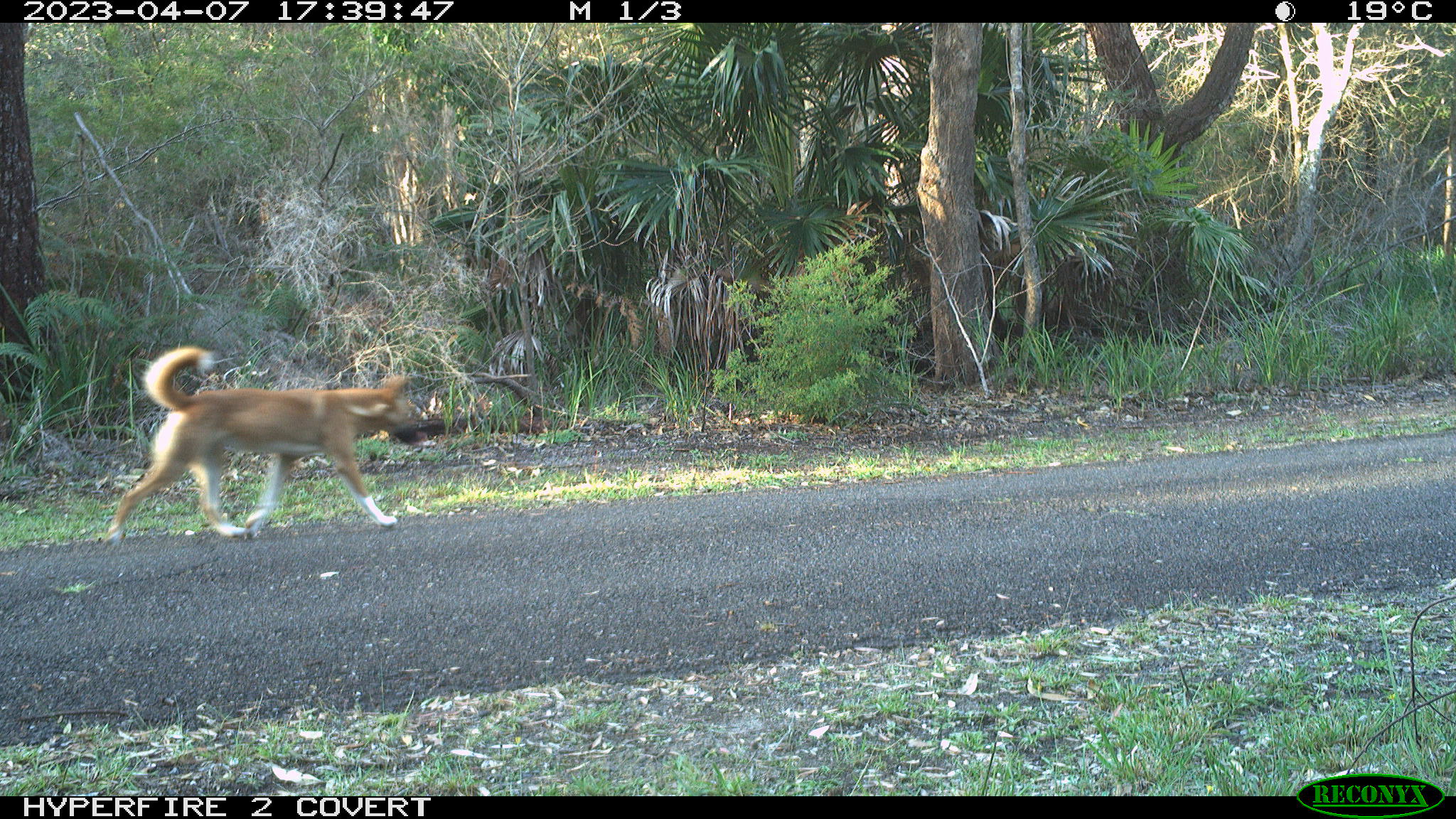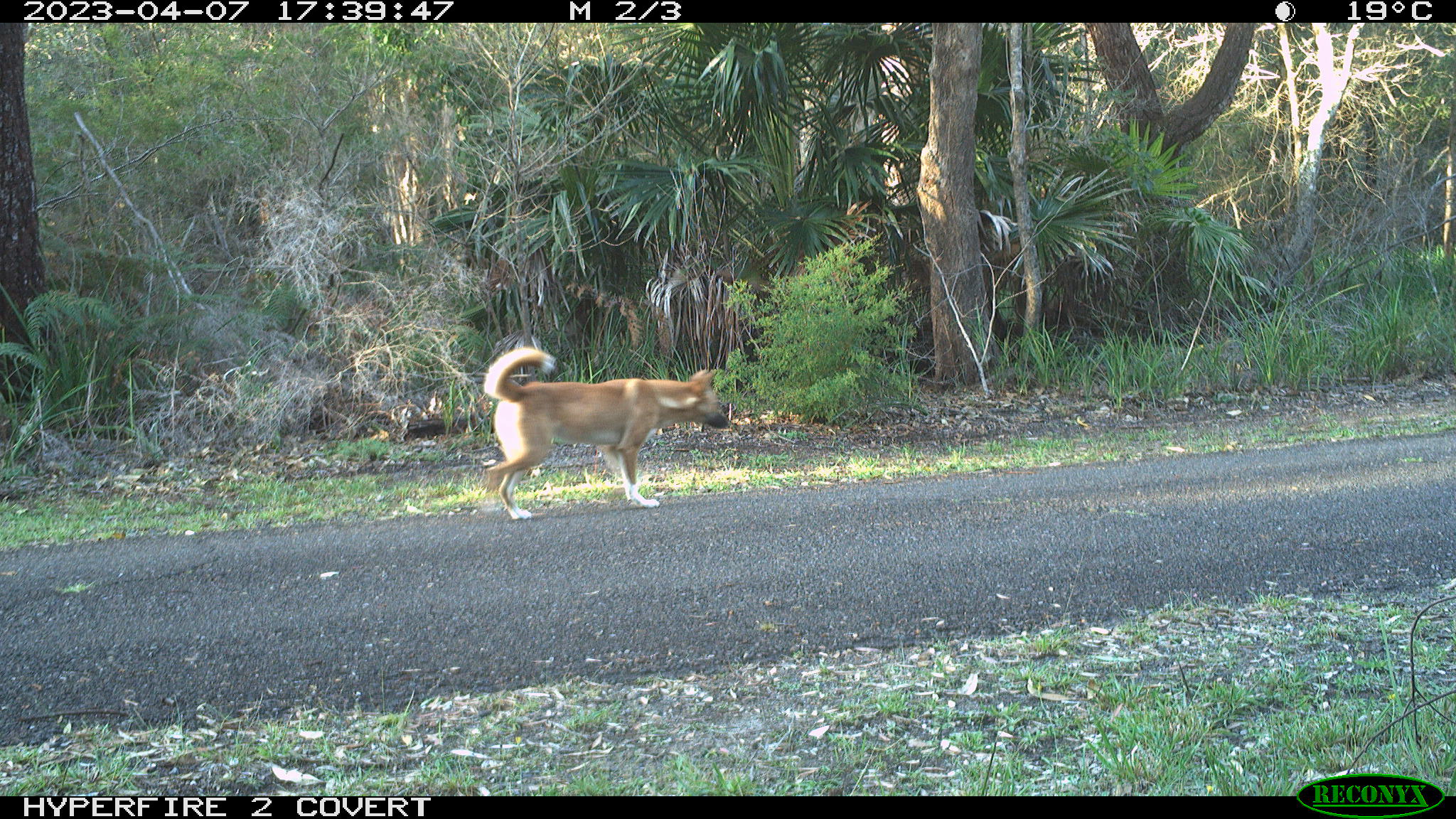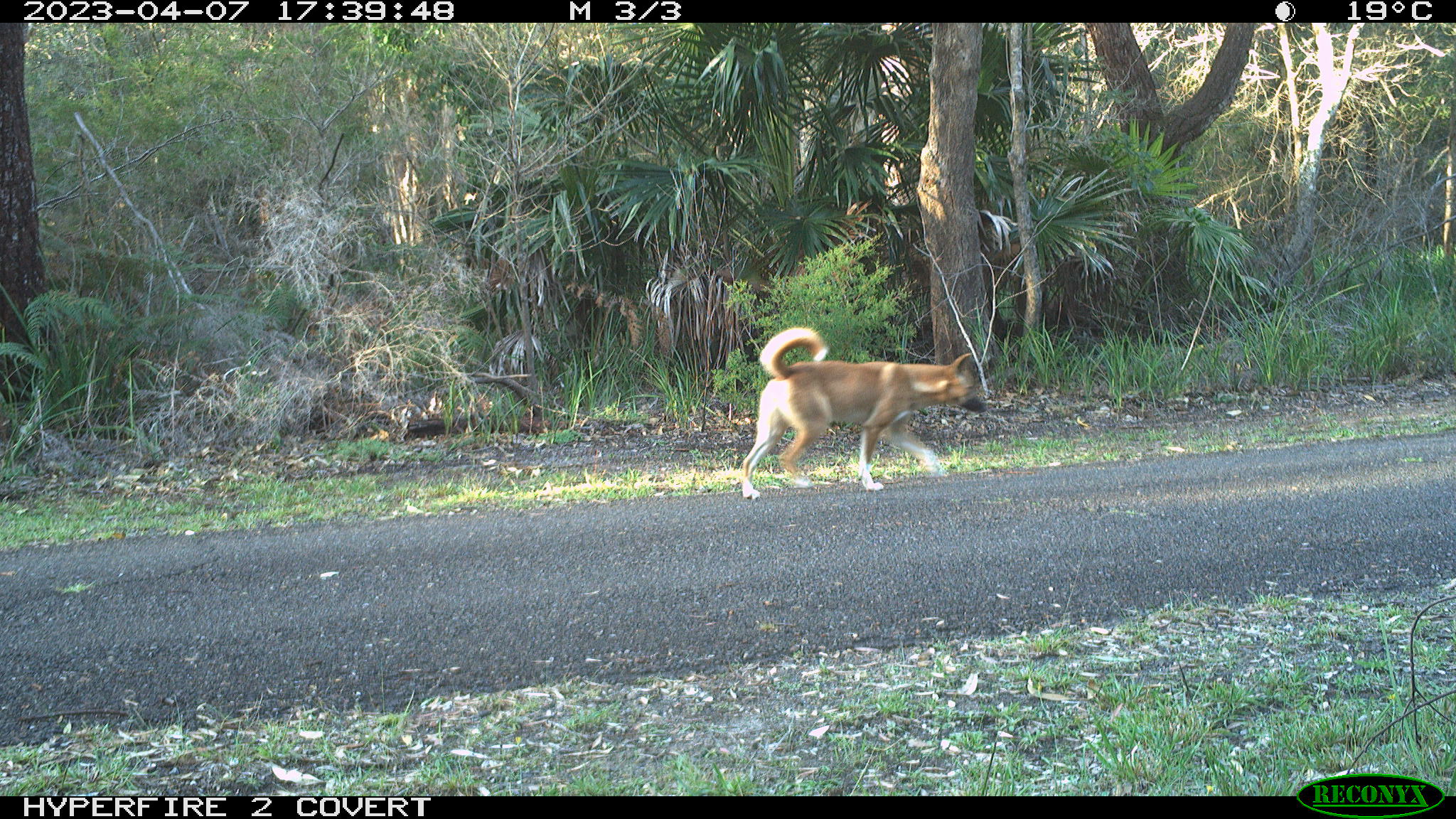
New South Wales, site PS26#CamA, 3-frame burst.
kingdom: Animalia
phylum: Chordata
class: Mammalia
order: Carnivora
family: Canidae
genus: Canis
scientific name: Canis familiaris dingo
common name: dingo